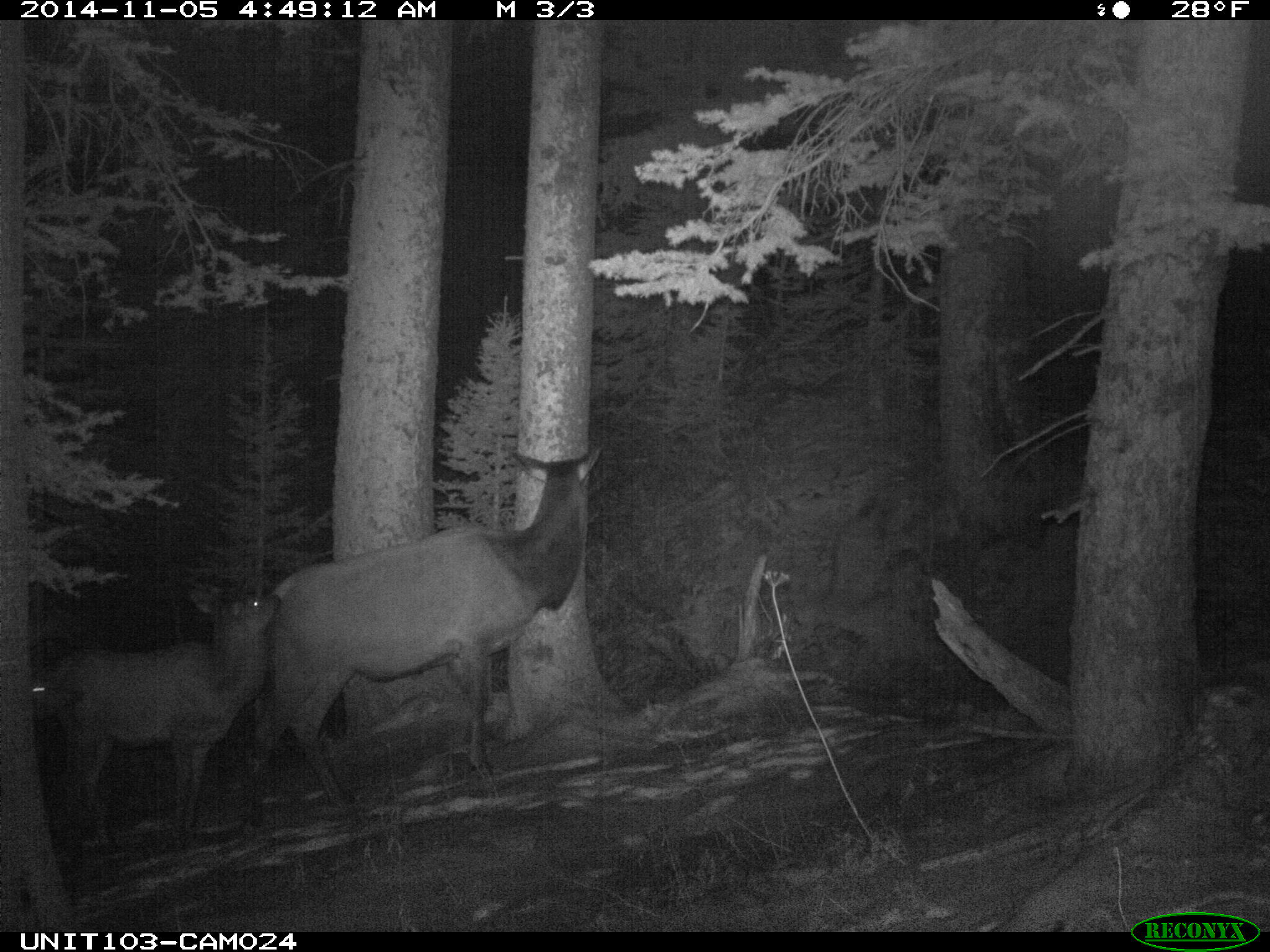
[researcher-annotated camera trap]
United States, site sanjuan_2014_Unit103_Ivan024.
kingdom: Animalia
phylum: Chordata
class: Mammalia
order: Artiodactyla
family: Cervidae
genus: Cervus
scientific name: Cervus elaphus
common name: red deer